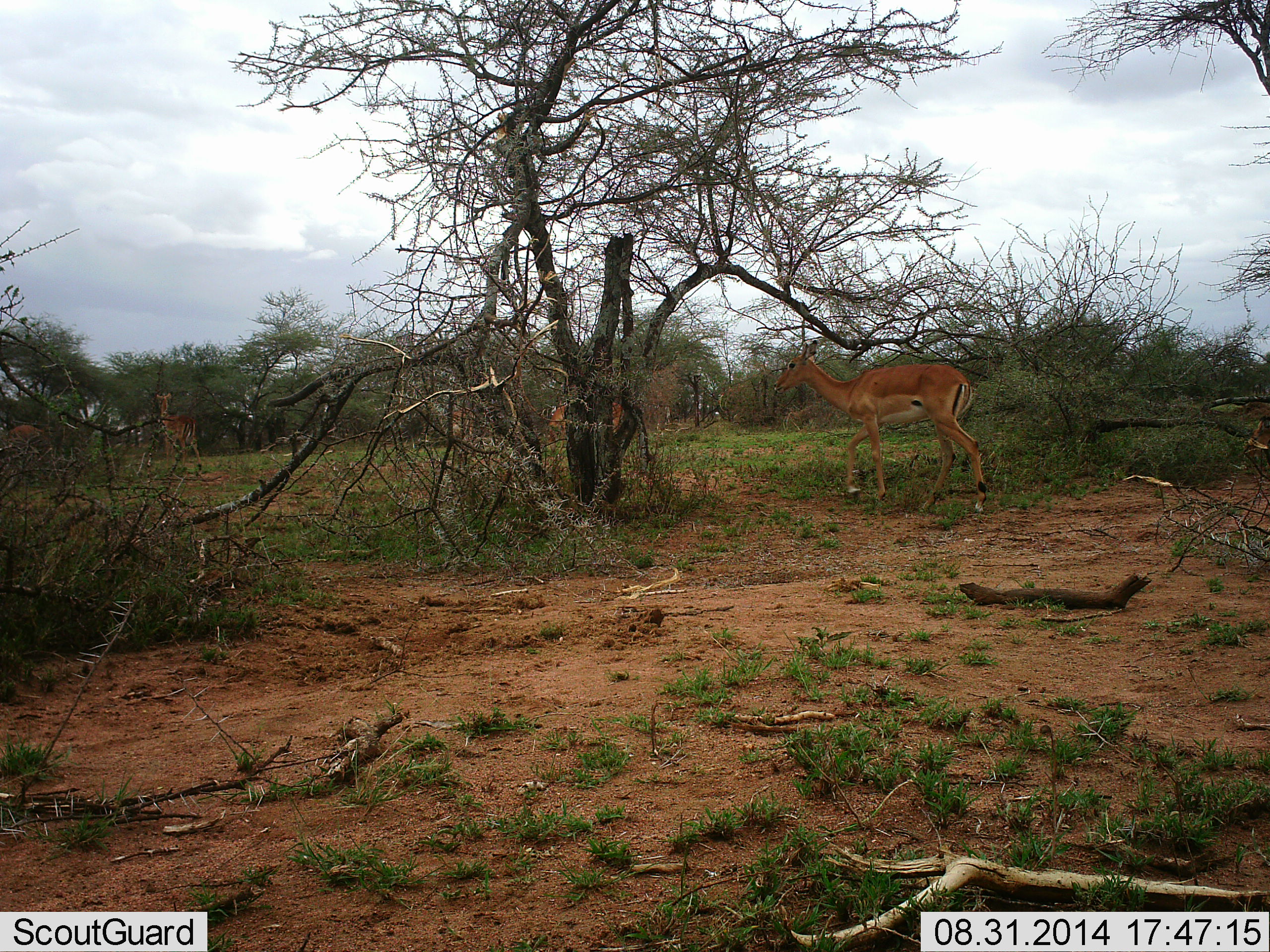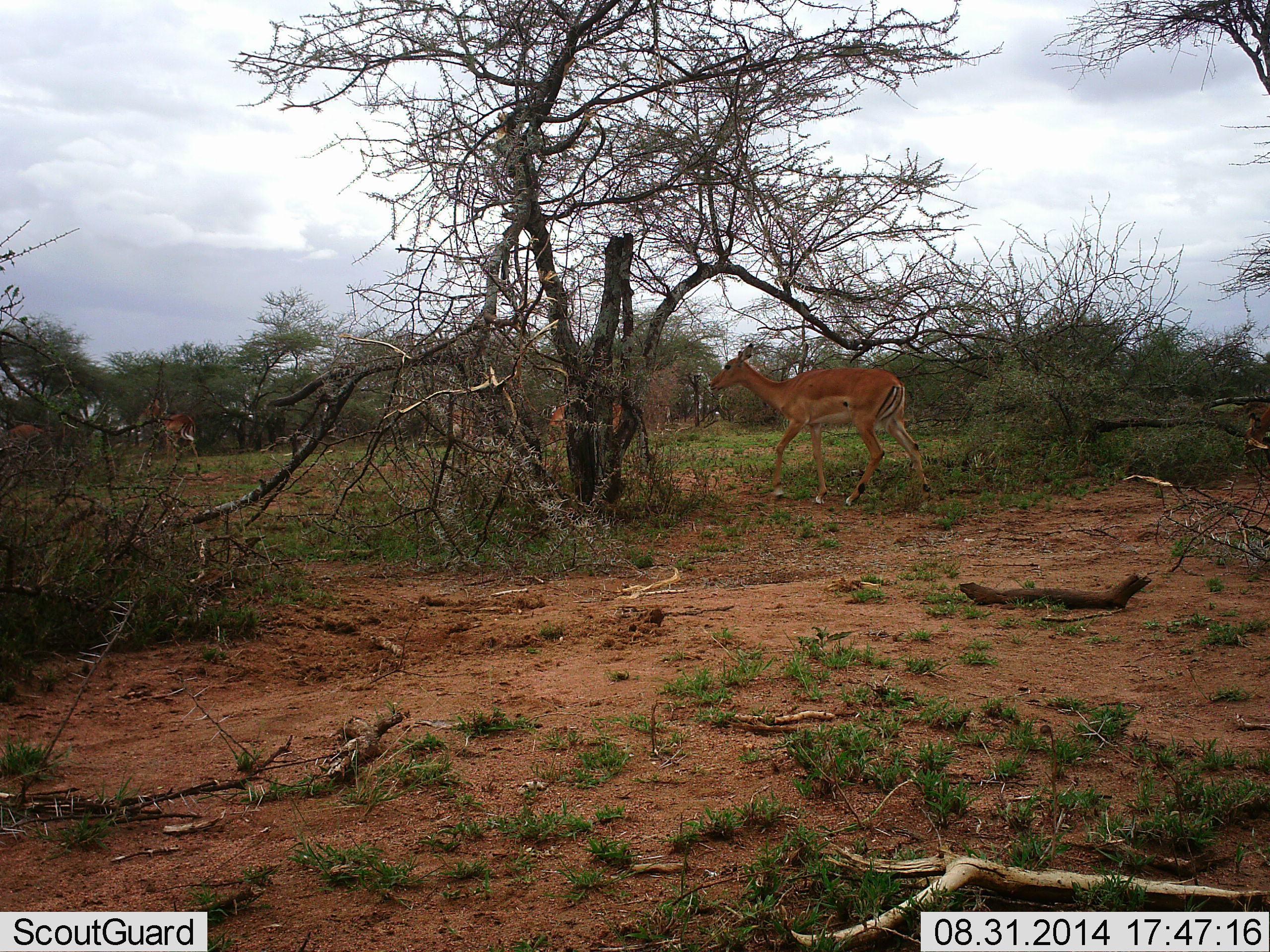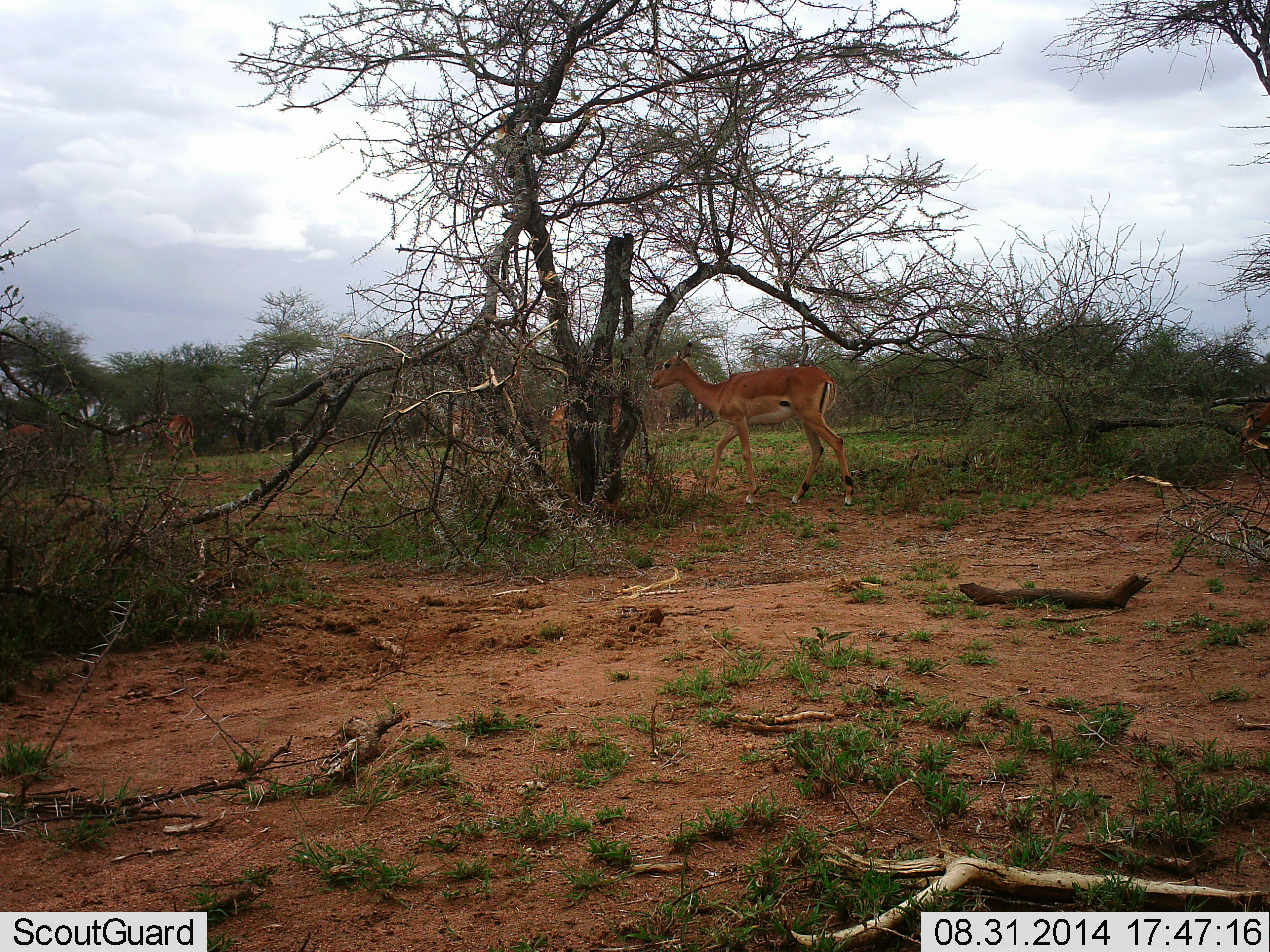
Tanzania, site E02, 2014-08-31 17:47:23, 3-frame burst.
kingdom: Animalia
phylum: Chordata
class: Mammalia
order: Artiodactyla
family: Bovidae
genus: Aepyceros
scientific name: Aepyceros melampus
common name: impala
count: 4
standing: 36%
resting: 0%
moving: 82%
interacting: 0%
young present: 0%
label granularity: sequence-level